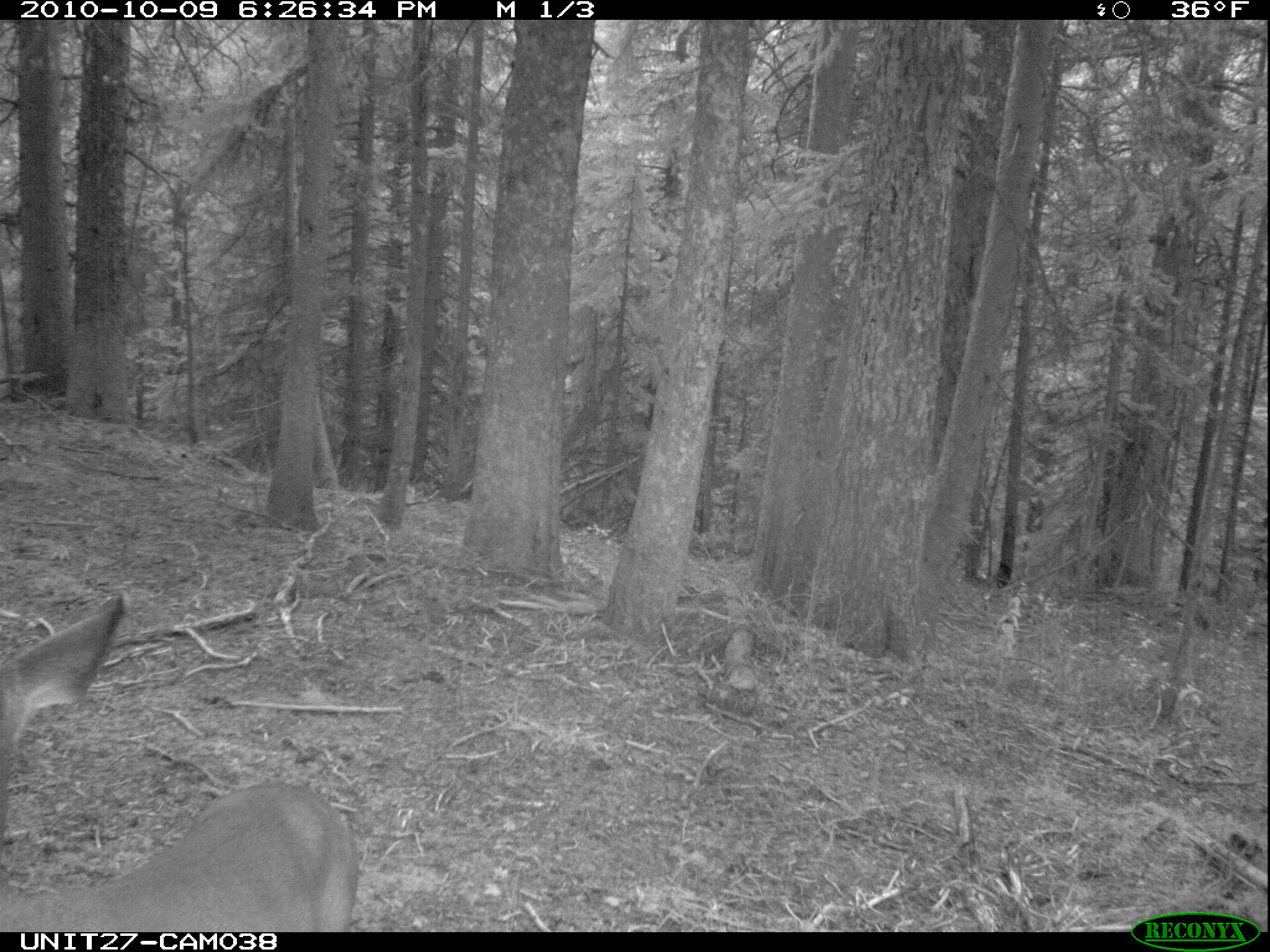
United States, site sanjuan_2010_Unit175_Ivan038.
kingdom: Animalia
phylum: Chordata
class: Mammalia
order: Artiodactyla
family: Cervidae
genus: Odocoileus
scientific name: Odocoileus hemionus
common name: mule deer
Odocoileus hemionus (mule deer).